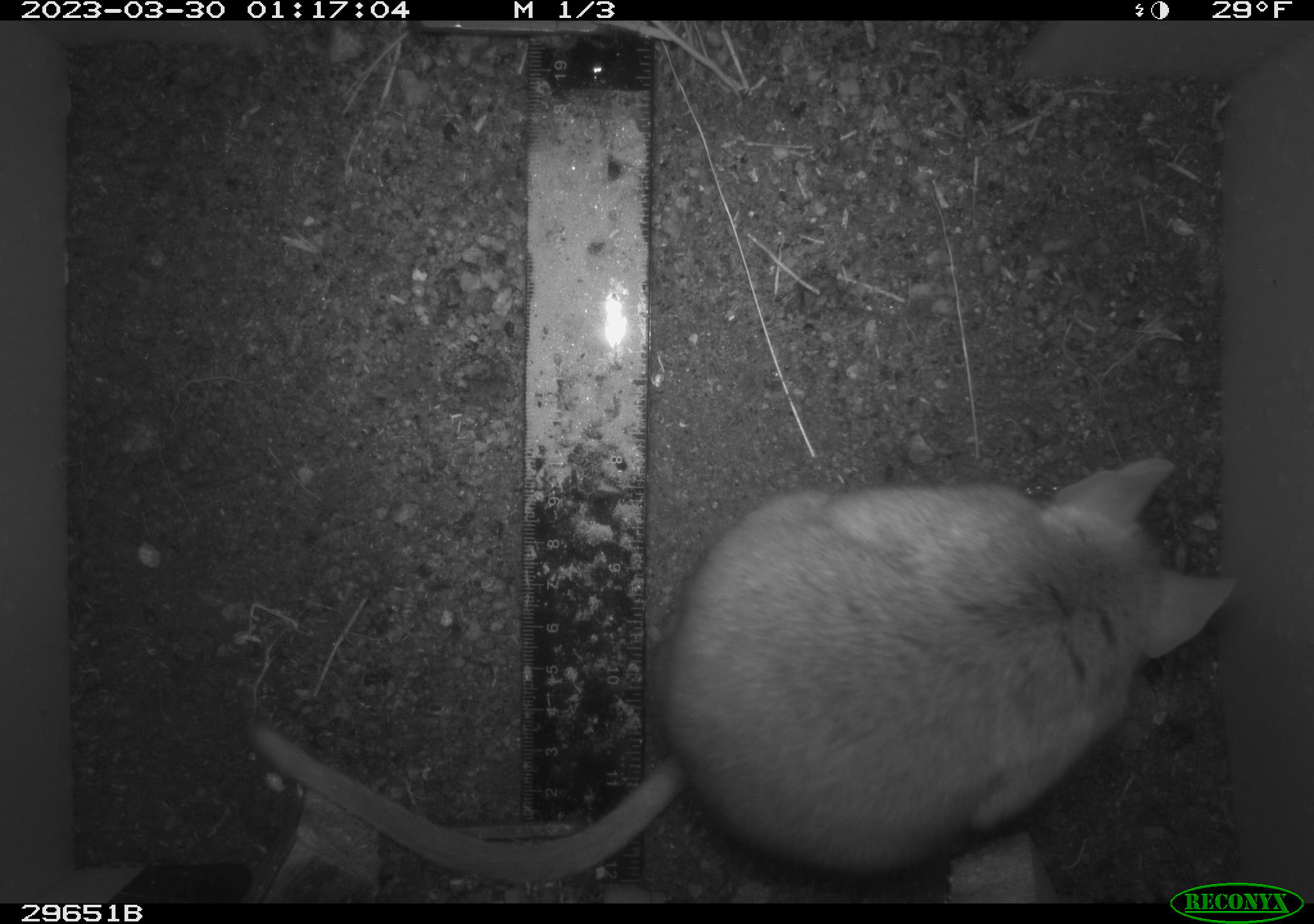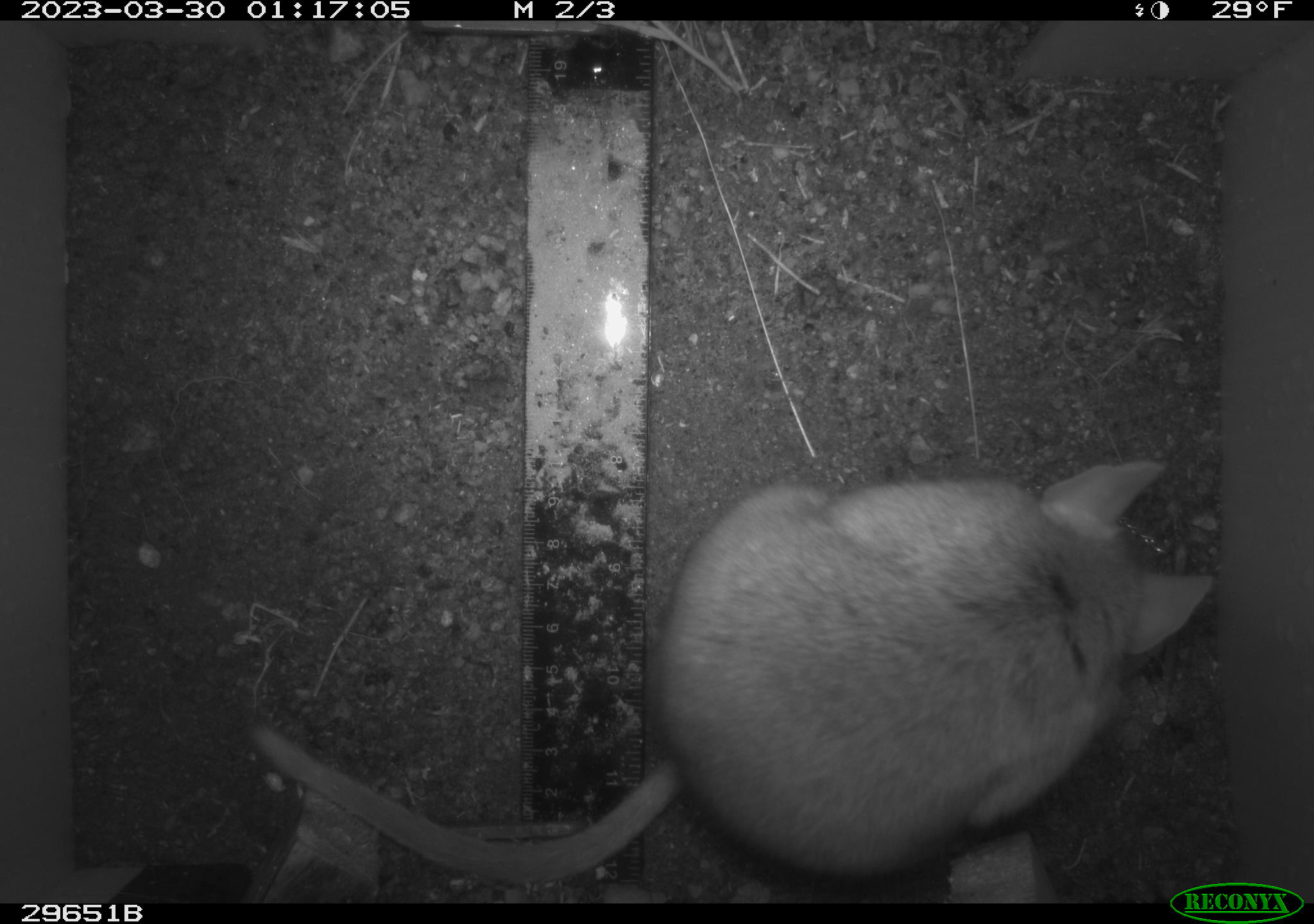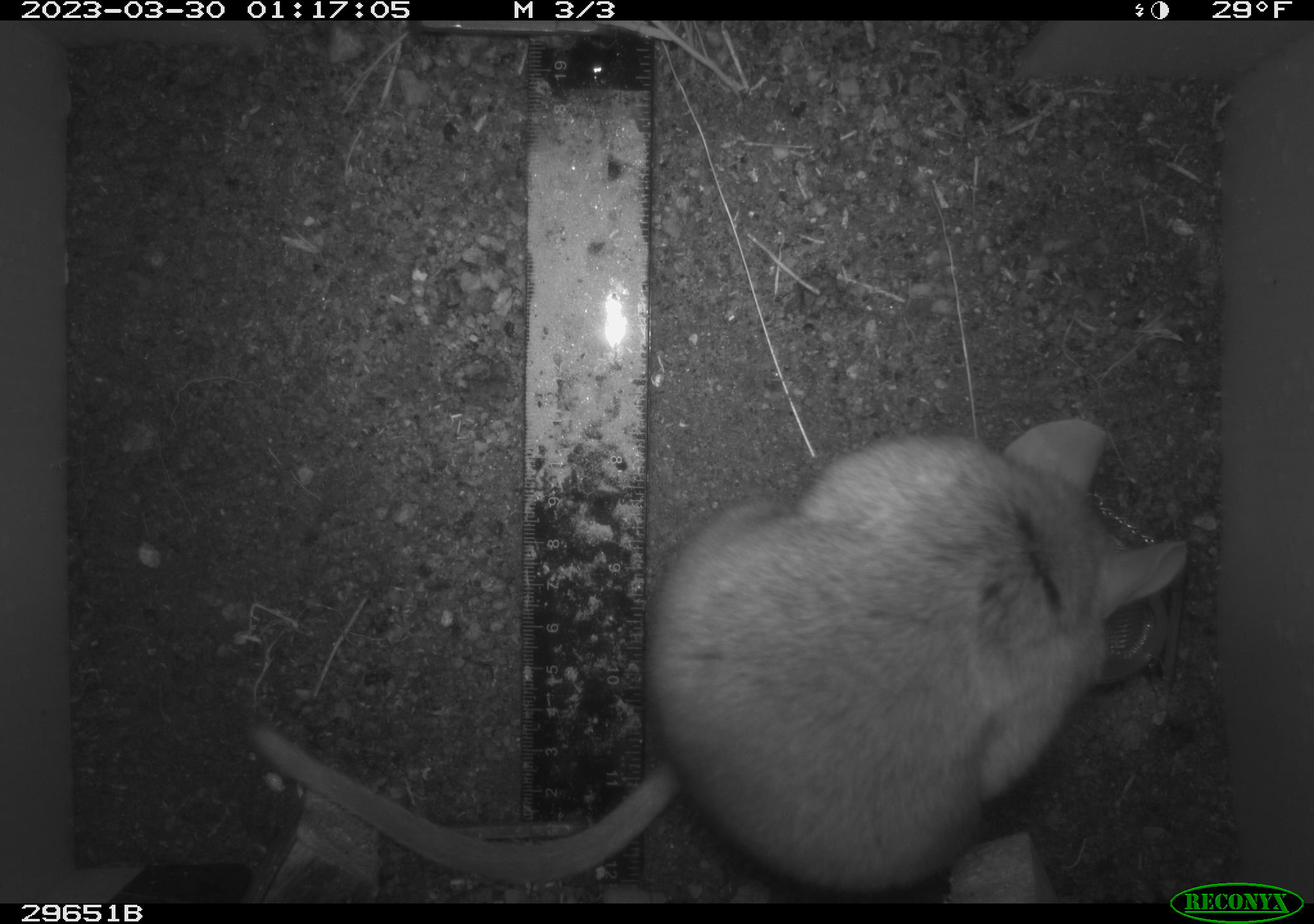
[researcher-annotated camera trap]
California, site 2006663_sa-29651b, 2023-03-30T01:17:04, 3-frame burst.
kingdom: Animalia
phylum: Chordata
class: Mammalia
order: Rodentia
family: Cricetidae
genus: Neotoma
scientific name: Neotoma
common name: pack rat or woodrat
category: neotoma species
Neotoma species (pack rat or woodrat) (Neotoma).